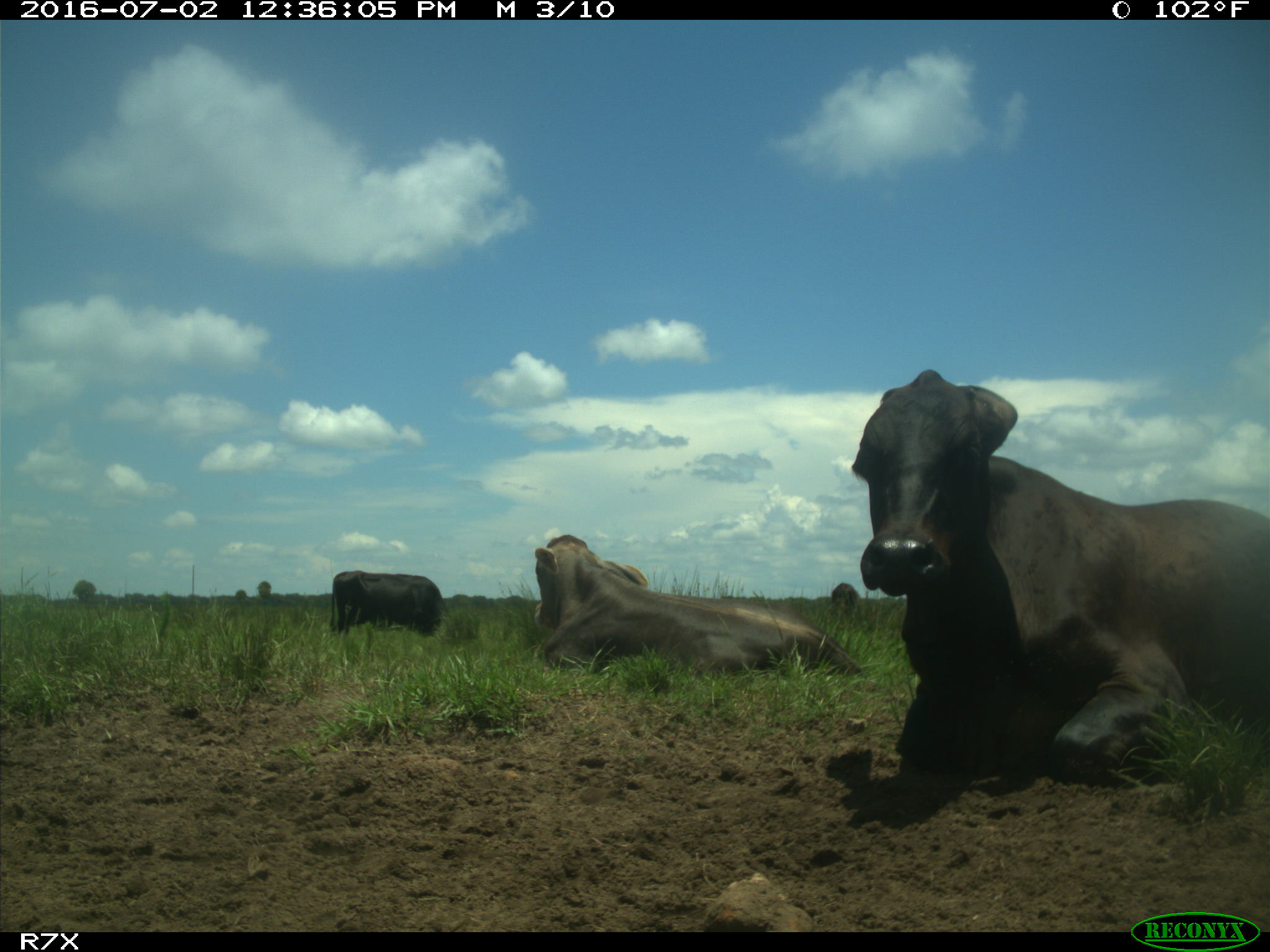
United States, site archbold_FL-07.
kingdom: Animalia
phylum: Chordata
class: Mammalia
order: Artiodactyla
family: Bovidae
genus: Bos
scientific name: Bos taurus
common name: domestic cow